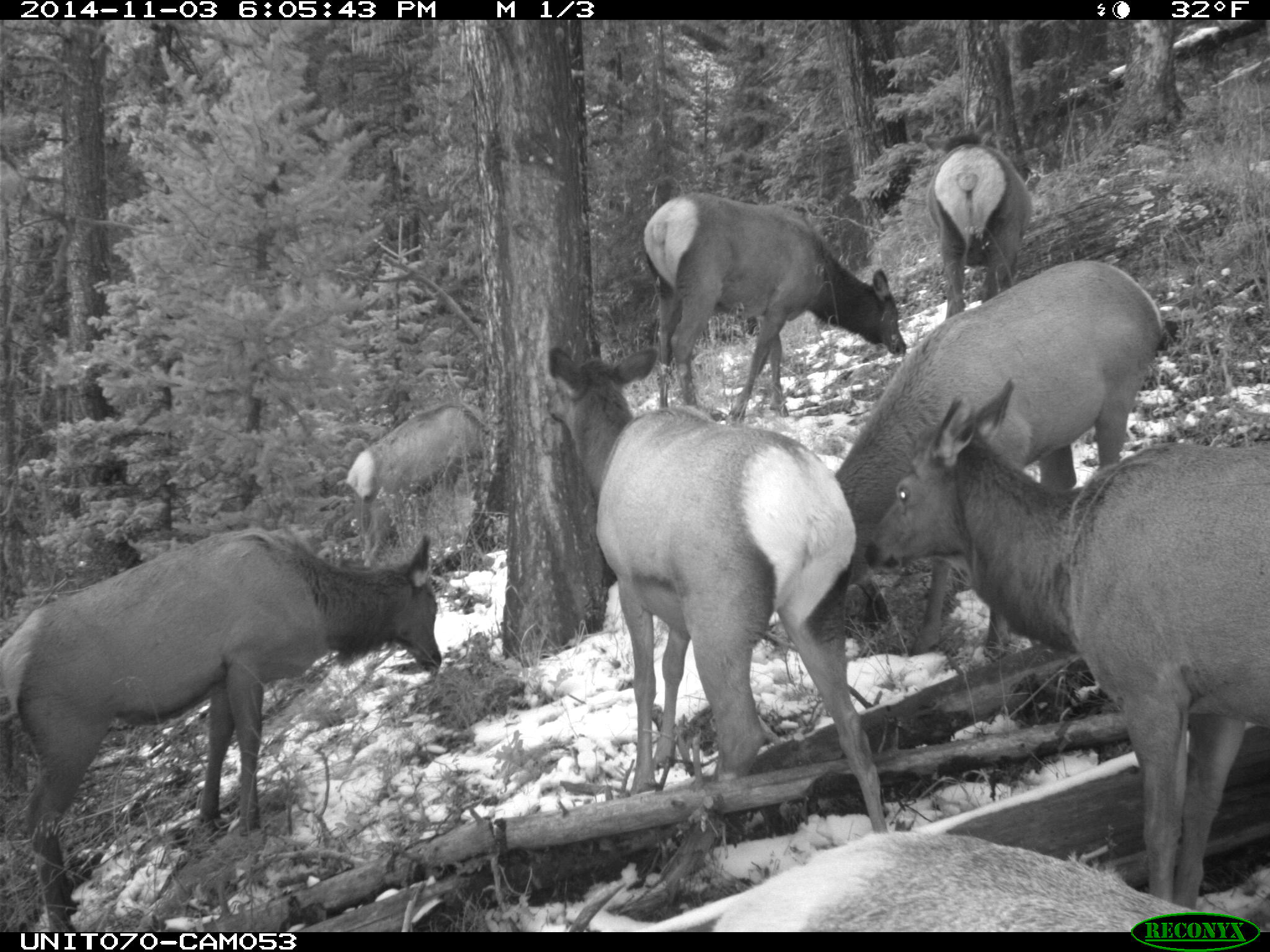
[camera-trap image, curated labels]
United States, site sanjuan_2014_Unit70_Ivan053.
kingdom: Animalia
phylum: Chordata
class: Mammalia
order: Artiodactyla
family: Cervidae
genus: Cervus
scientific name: Cervus elaphus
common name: red deer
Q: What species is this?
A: Cervus elaphus (red deer).